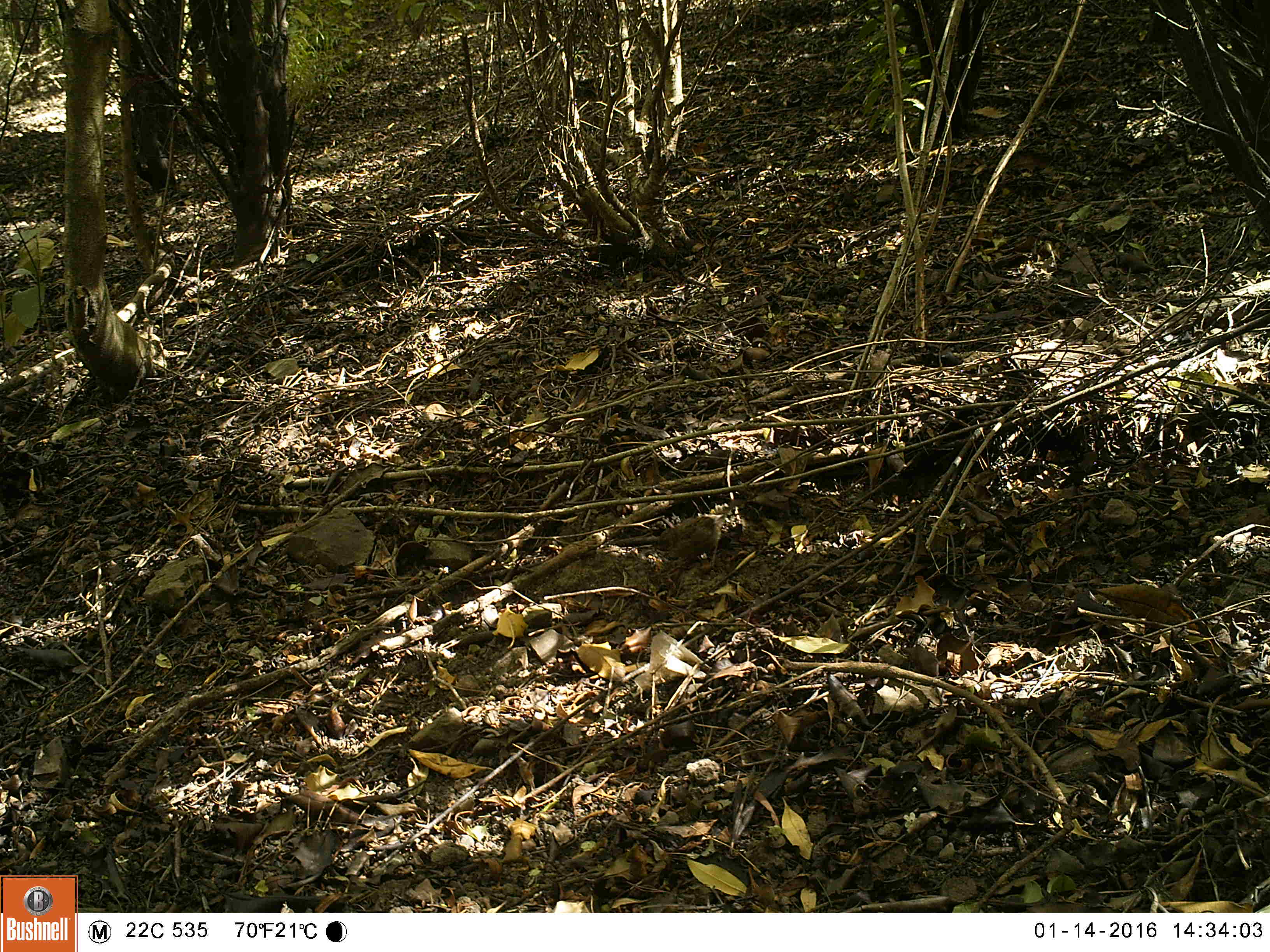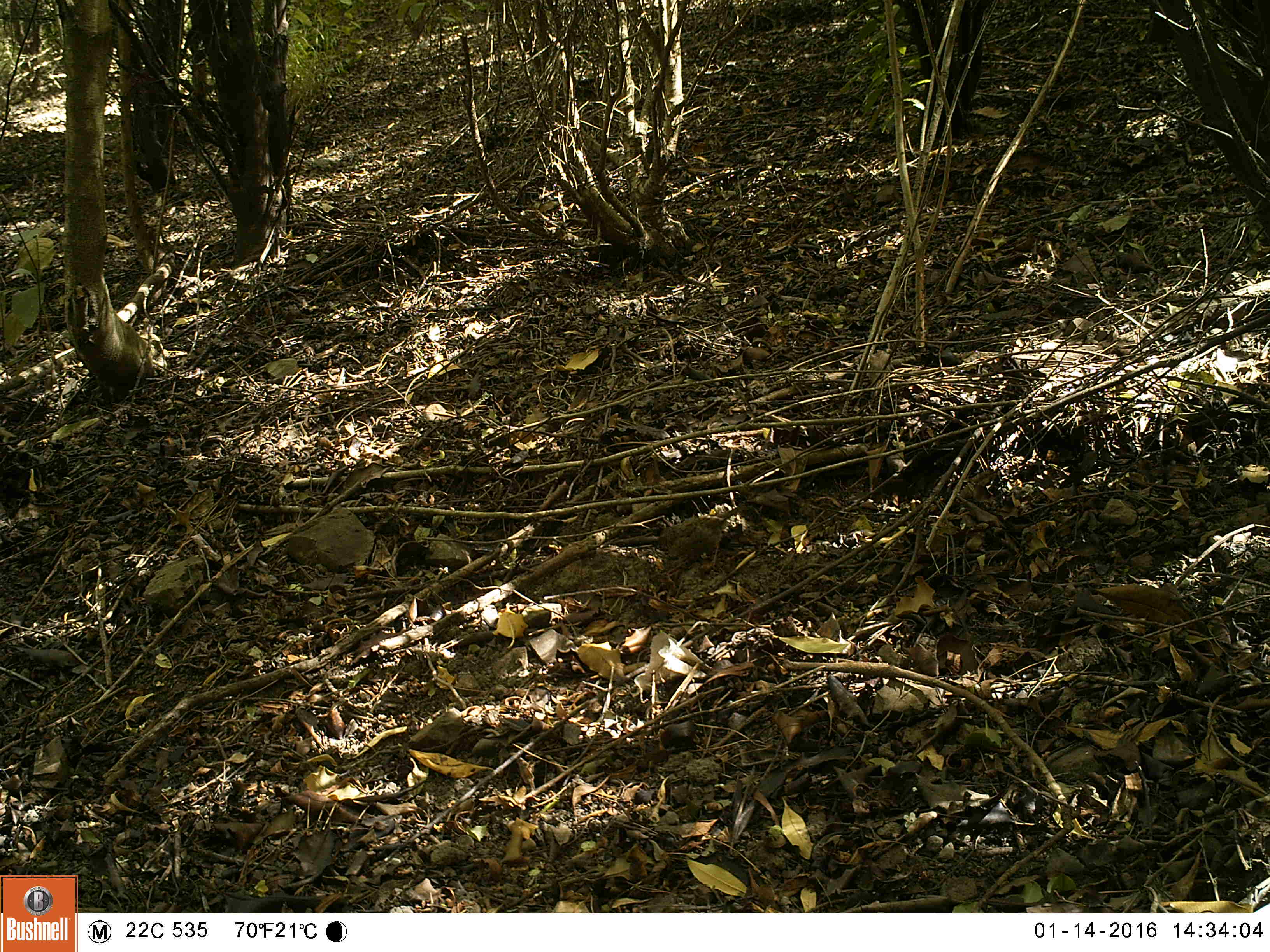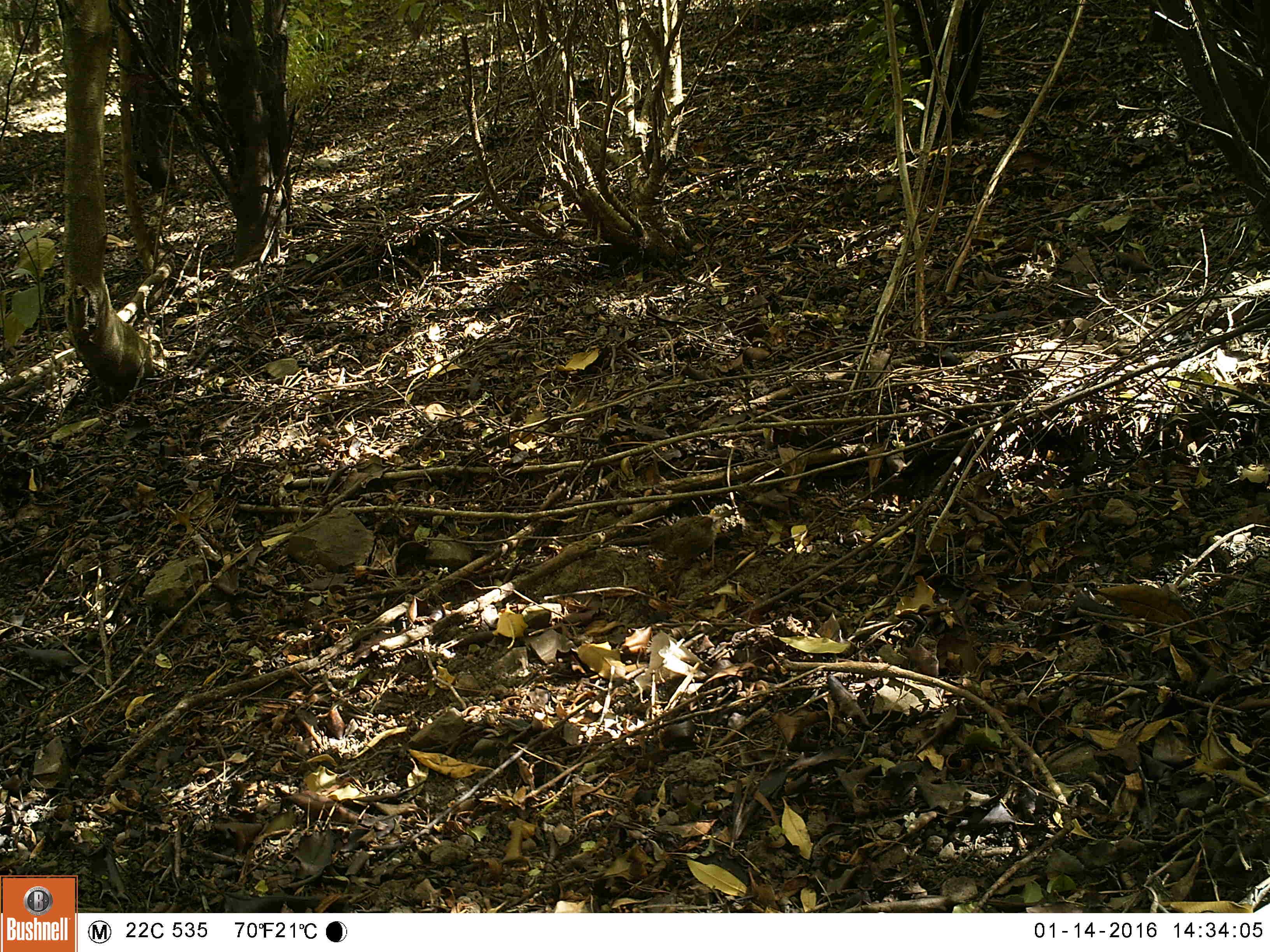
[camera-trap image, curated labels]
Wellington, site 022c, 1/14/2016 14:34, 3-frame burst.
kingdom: Animalia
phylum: Chordata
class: Aves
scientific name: Aves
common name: bird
Bird (Aves).